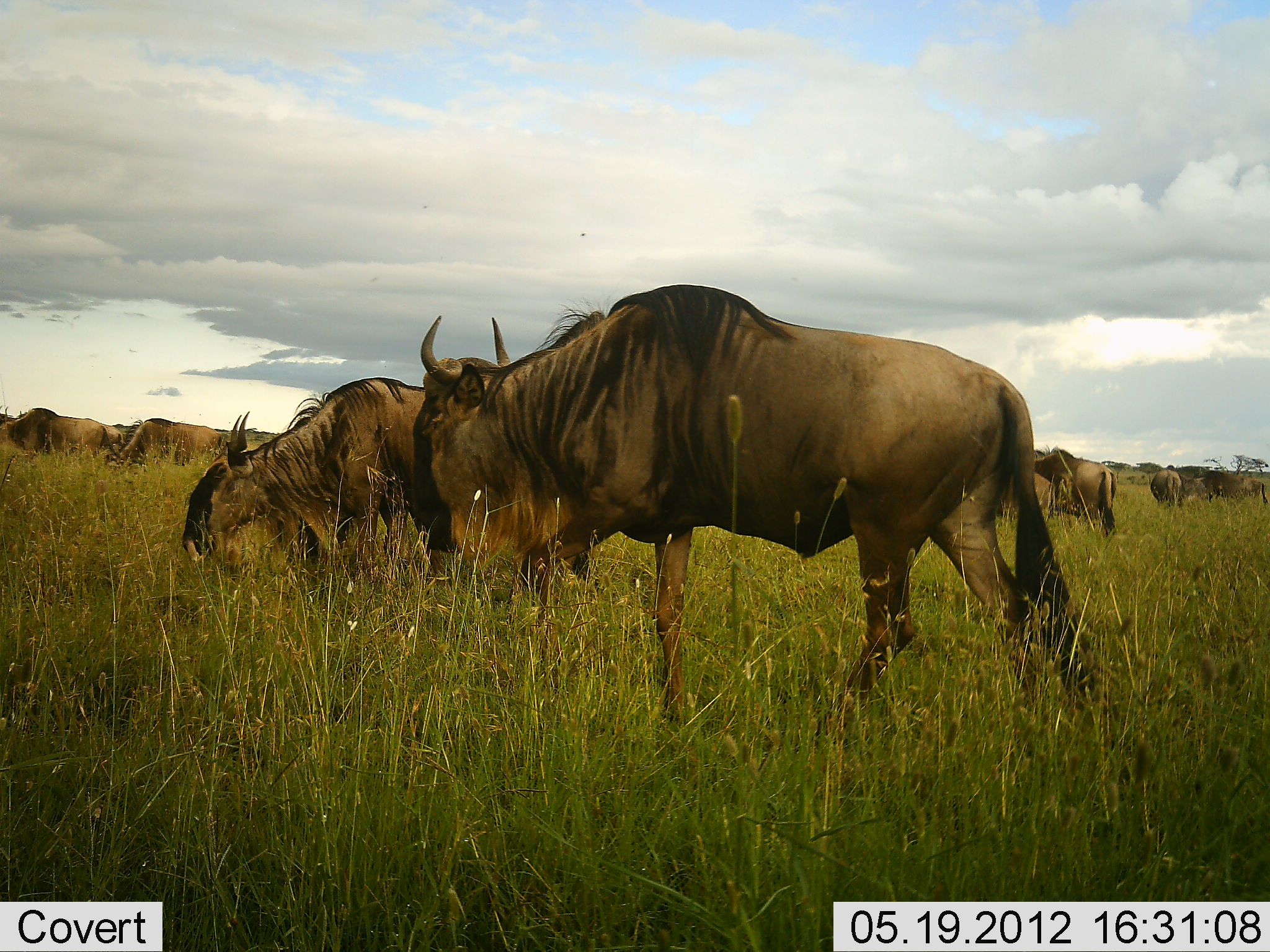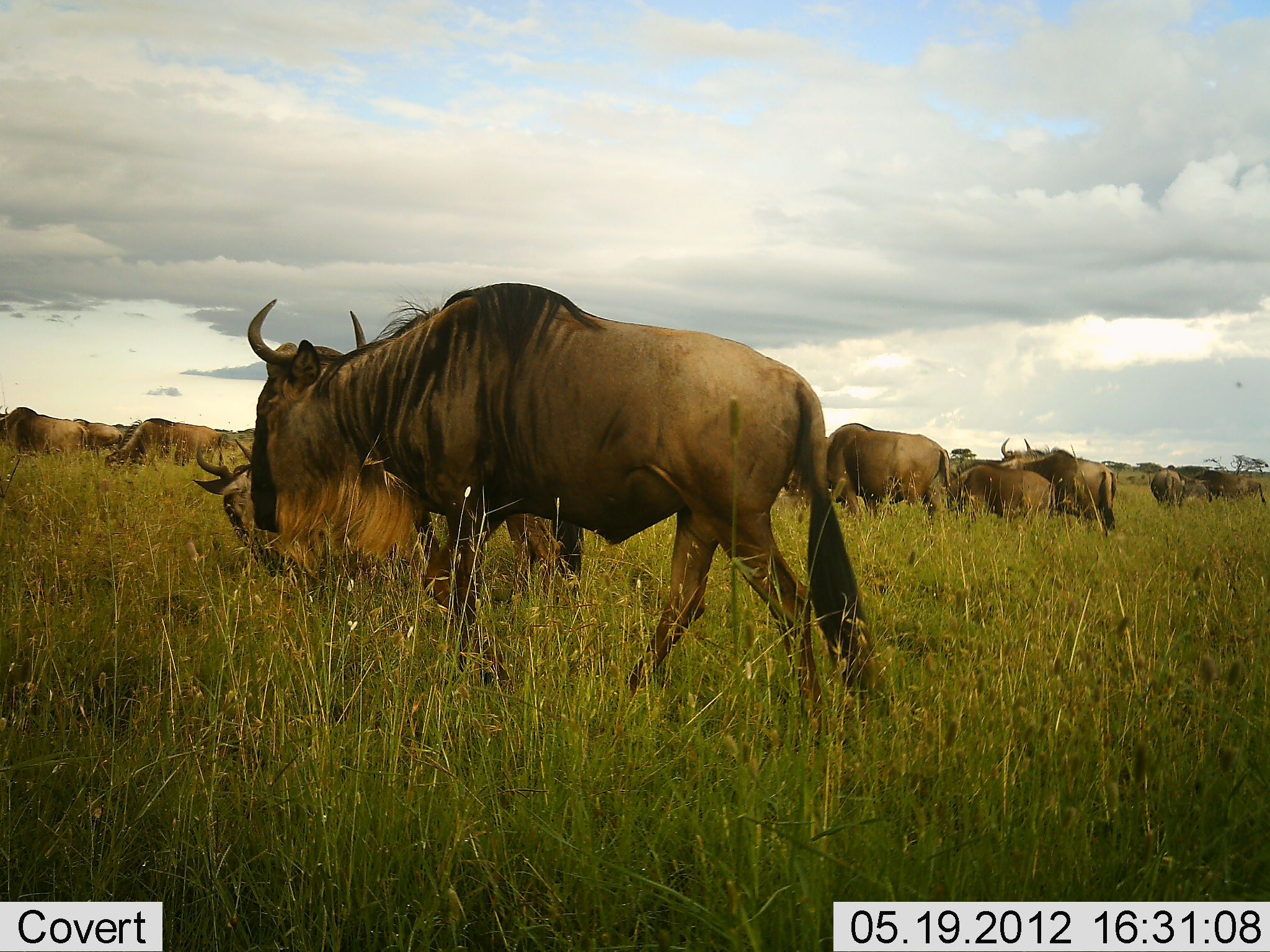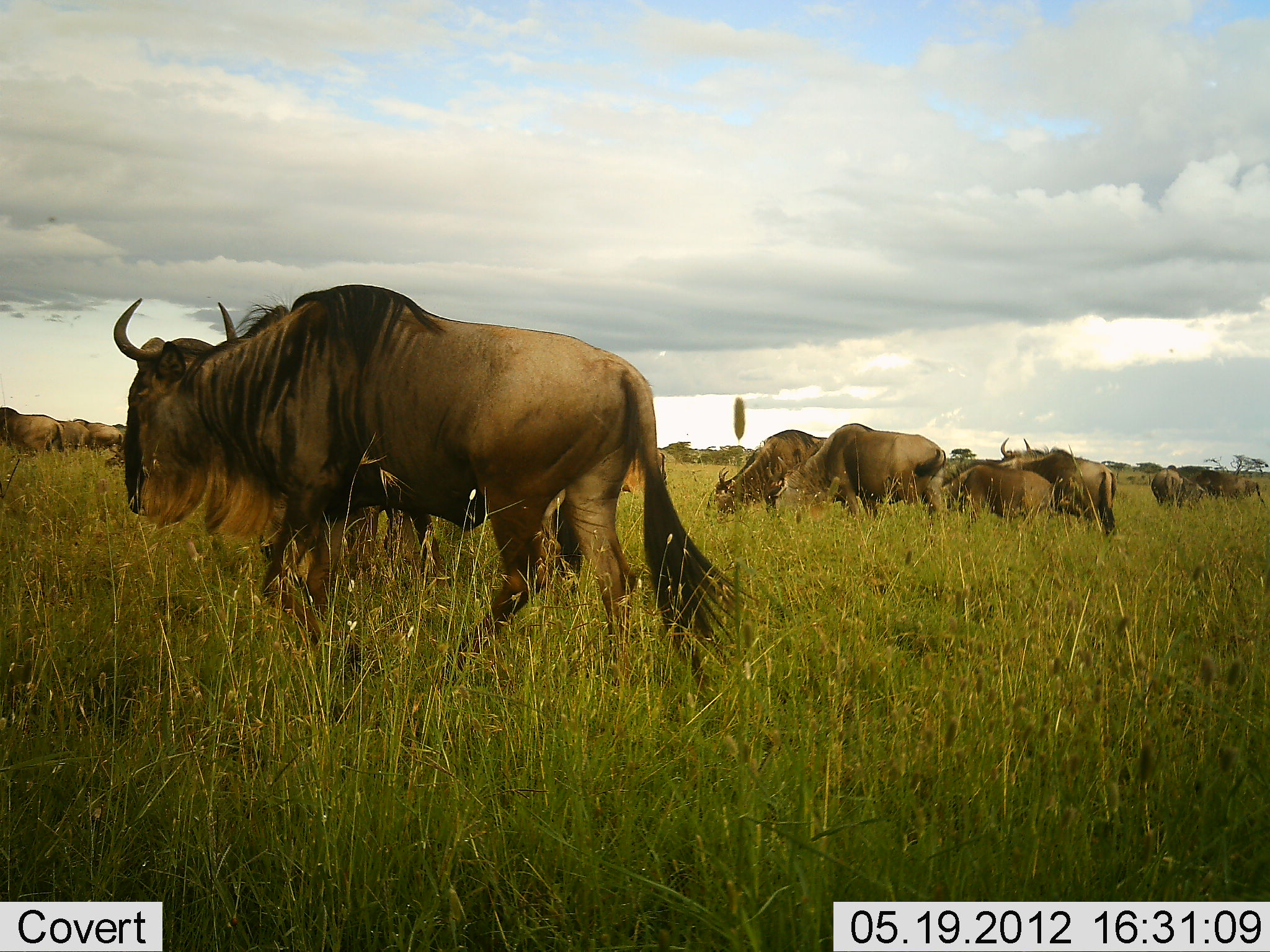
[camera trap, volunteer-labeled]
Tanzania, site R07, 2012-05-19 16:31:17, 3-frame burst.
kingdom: Animalia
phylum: Chordata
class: Mammalia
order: Artiodactyla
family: Bovidae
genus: Connochaetes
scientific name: Connochaetes taurinus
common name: blue wildebeest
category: wildebeest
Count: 11-50.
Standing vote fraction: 60%.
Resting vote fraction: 0%.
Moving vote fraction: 60%.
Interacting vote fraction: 0%.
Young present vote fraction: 20%.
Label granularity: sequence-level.